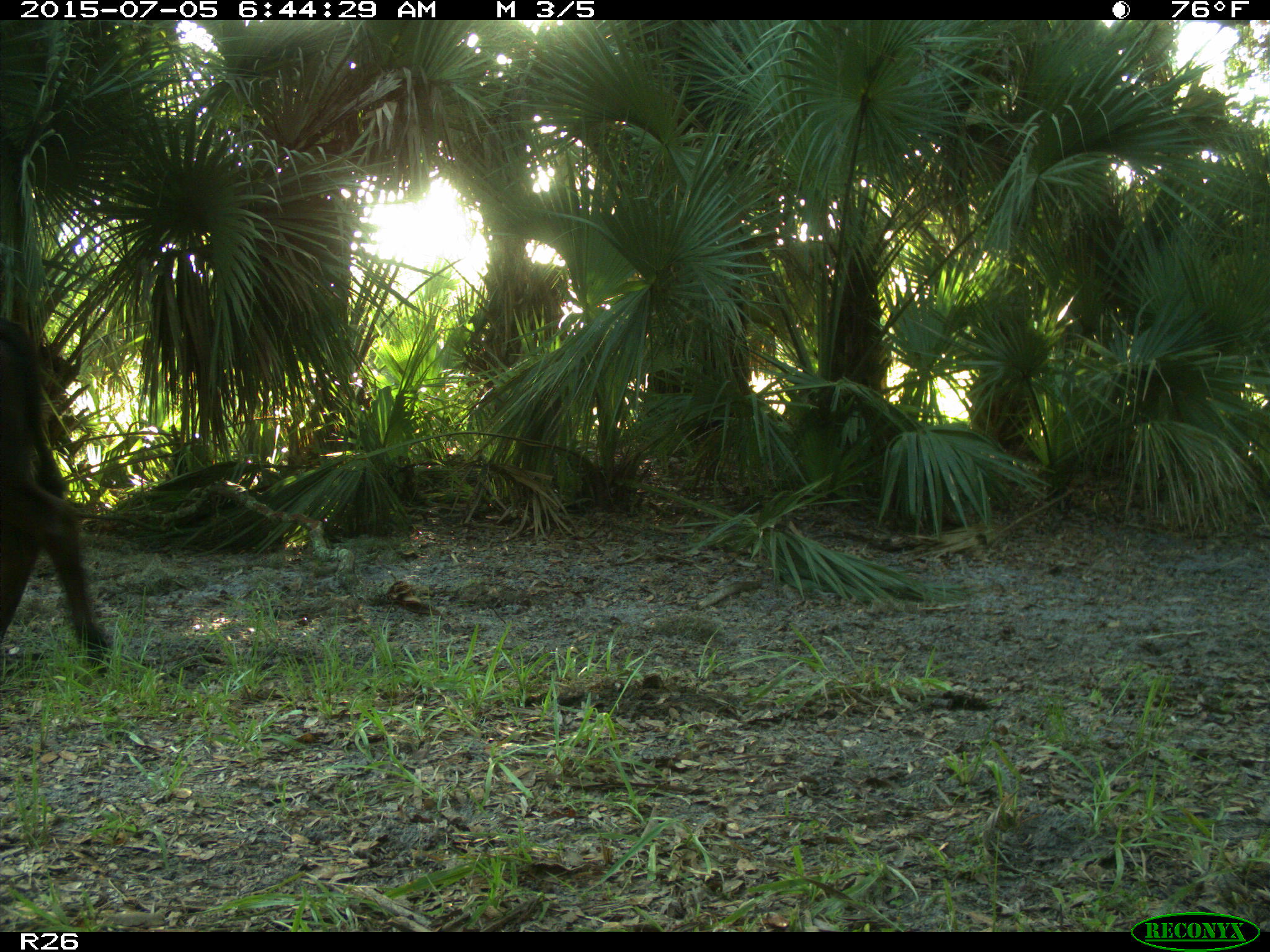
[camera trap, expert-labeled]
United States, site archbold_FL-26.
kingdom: Animalia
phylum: Chordata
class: Mammalia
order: Artiodactyla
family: Bovidae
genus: Bos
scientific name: Bos taurus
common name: domestic cow